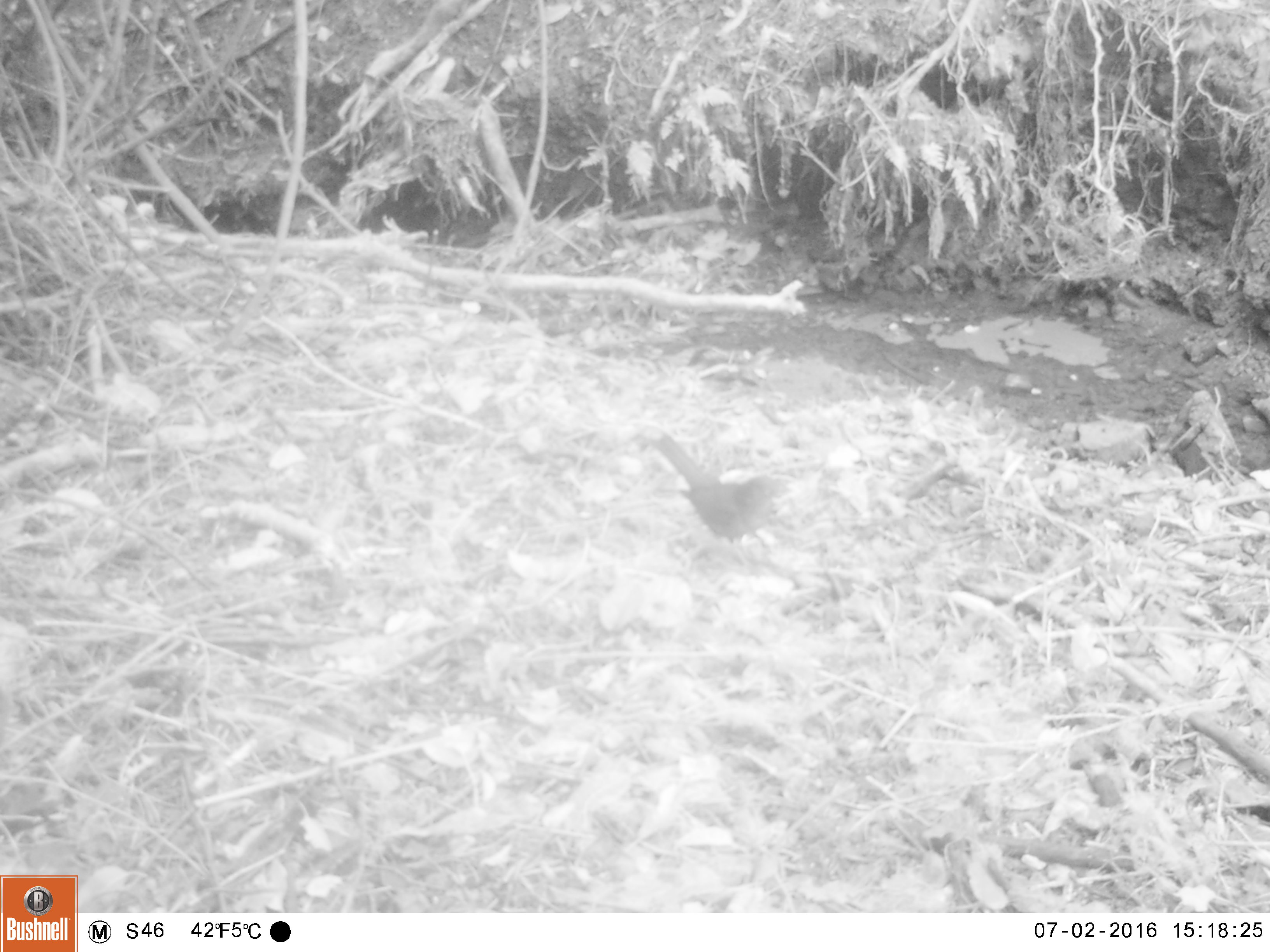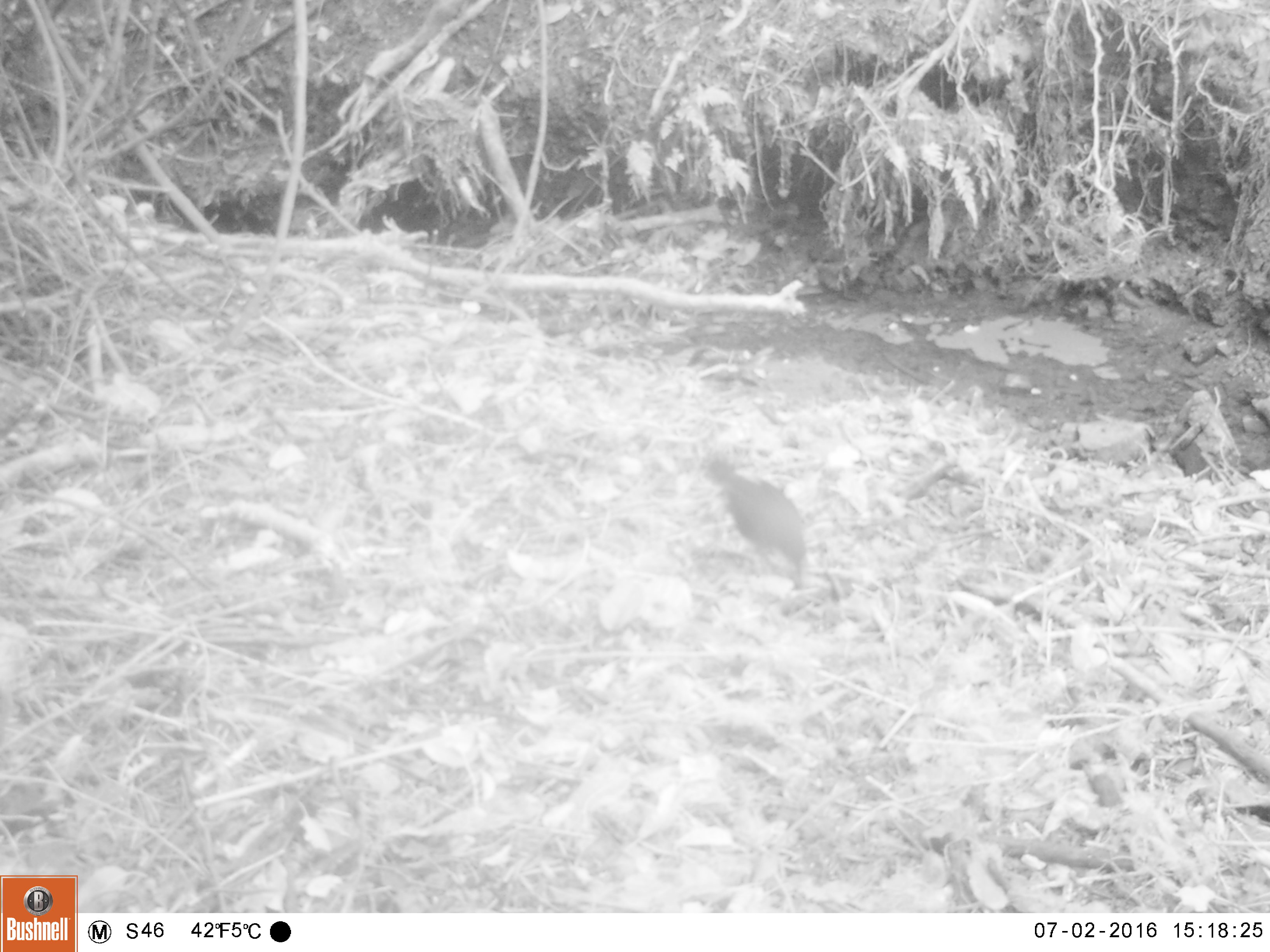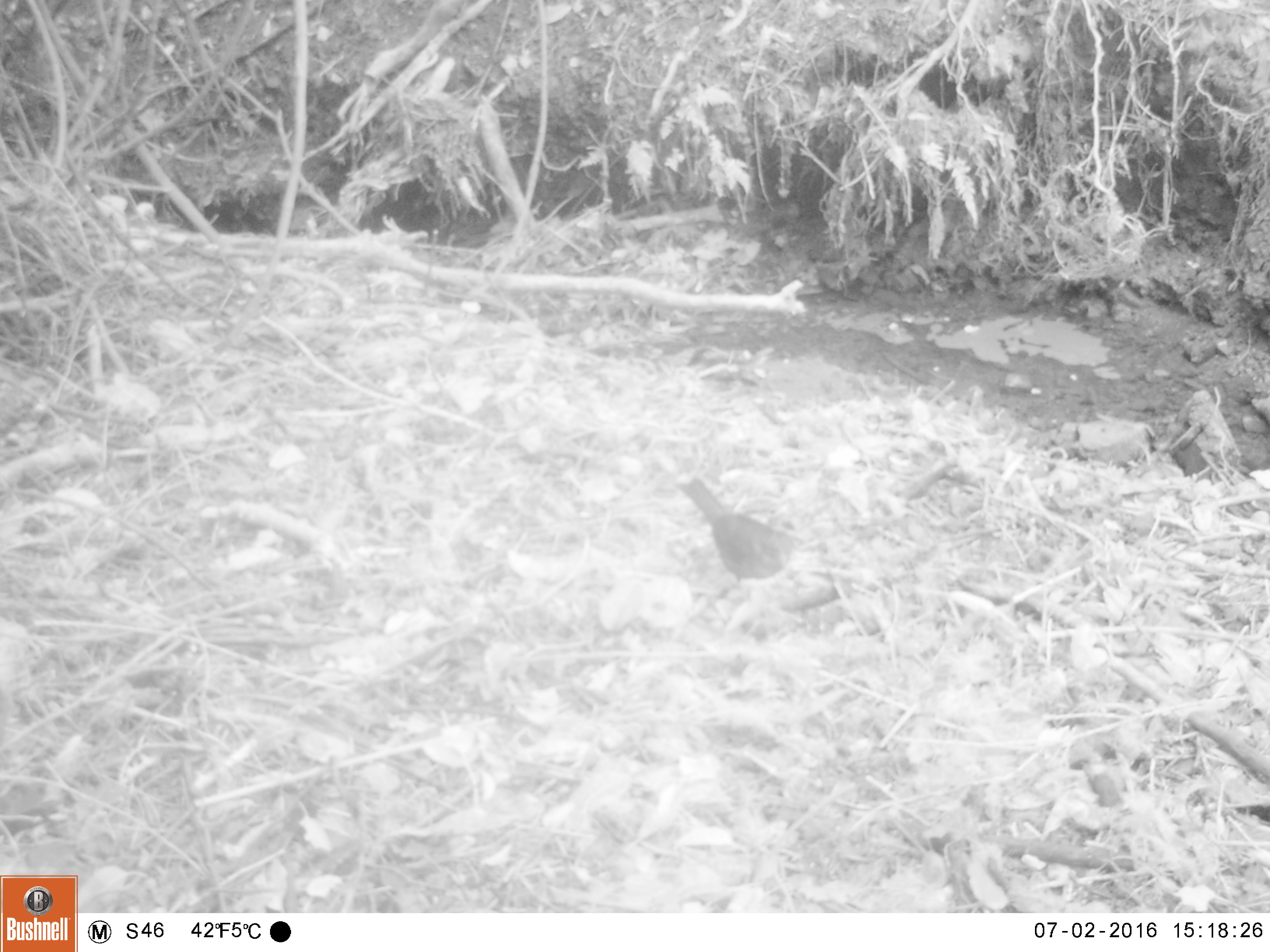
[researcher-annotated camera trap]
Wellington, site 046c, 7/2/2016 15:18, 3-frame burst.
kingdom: Animalia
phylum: Chordata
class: Aves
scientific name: Aves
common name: bird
Bird (Aves).